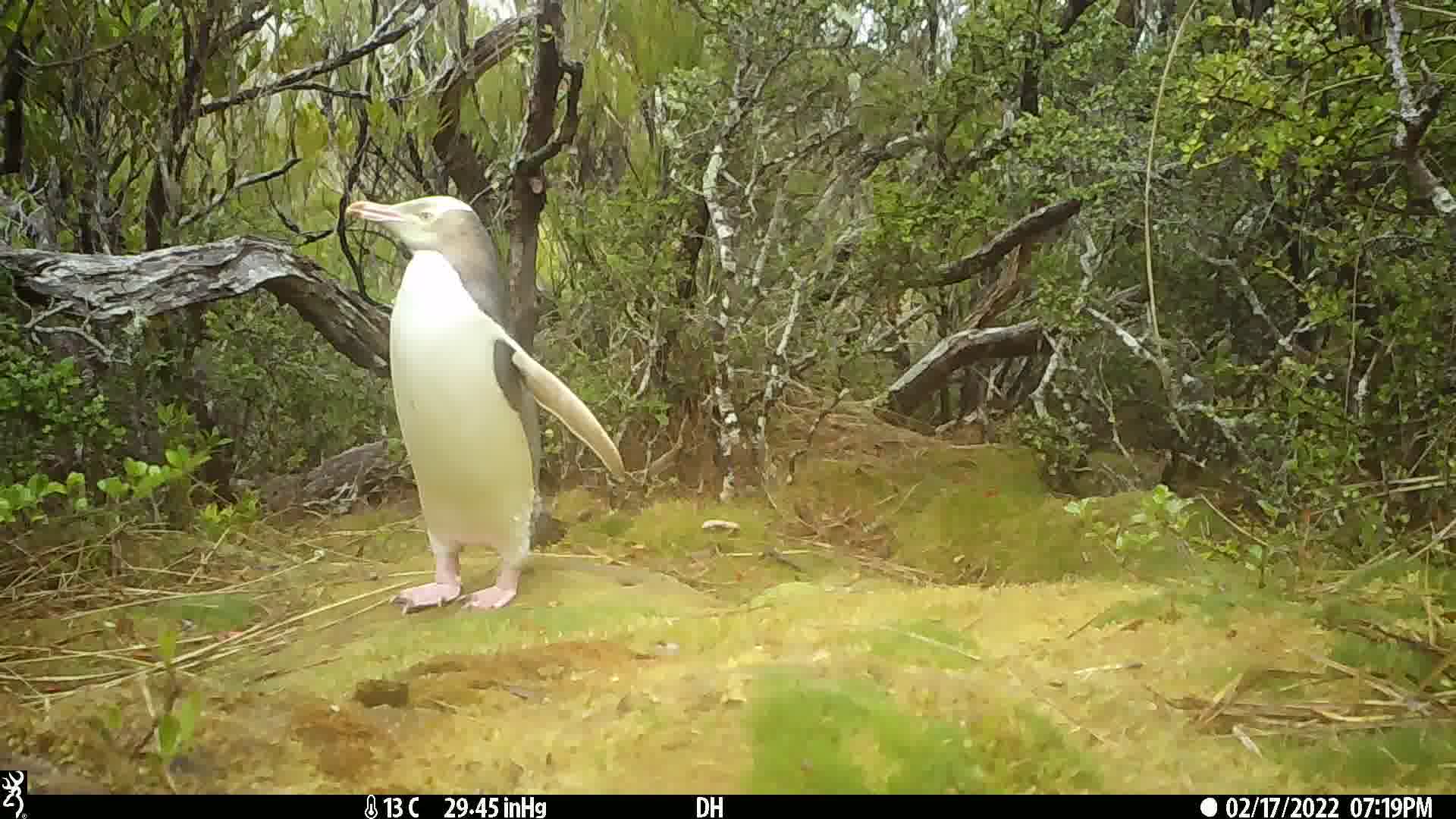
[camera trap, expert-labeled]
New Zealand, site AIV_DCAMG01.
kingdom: Animalia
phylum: Chordata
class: Aves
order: Sphenisciformes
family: Spheniscidae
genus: Megadyptes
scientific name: Megadyptes antipodes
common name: yellow-eyed penguin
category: yellow eyed penguin